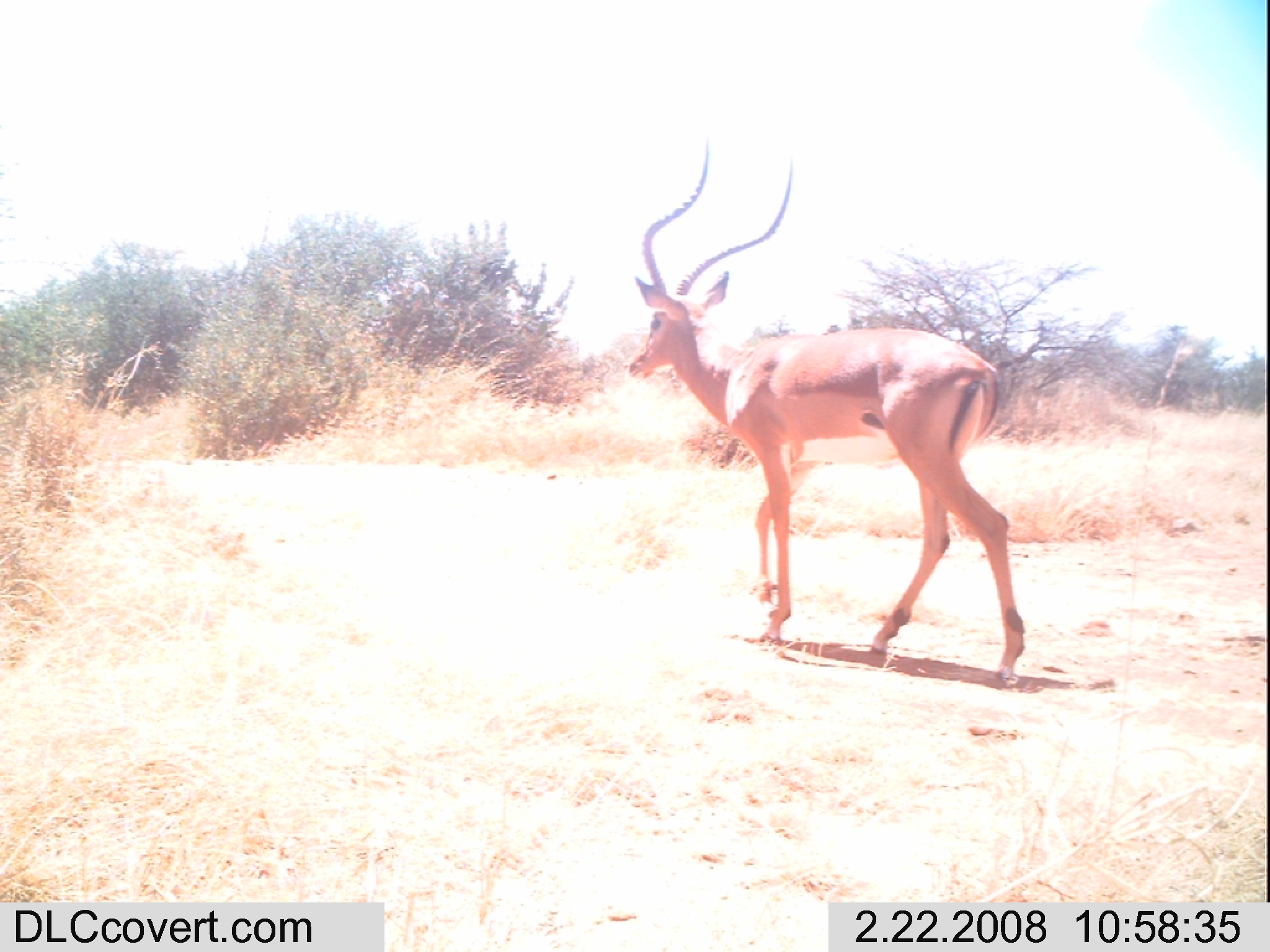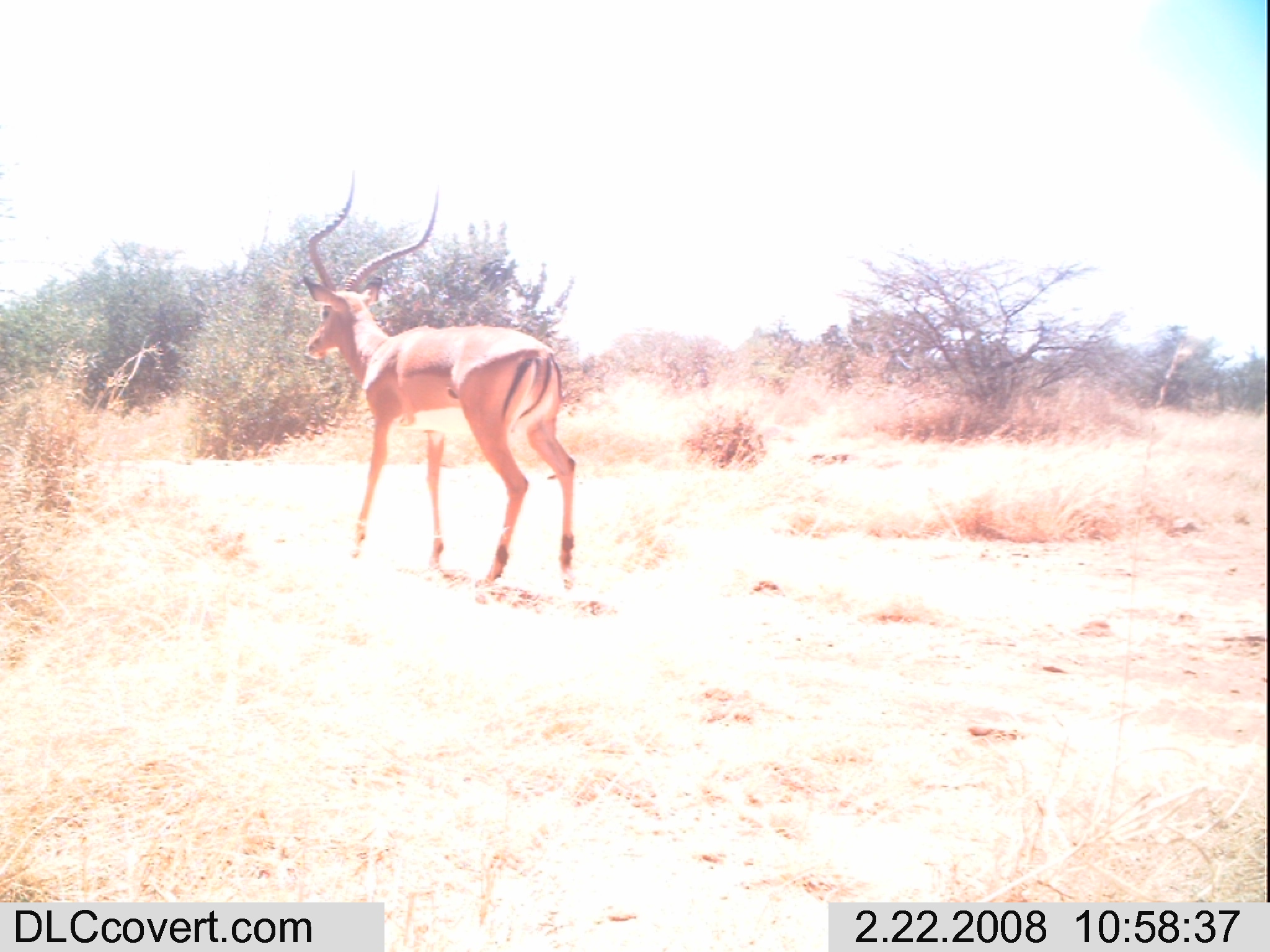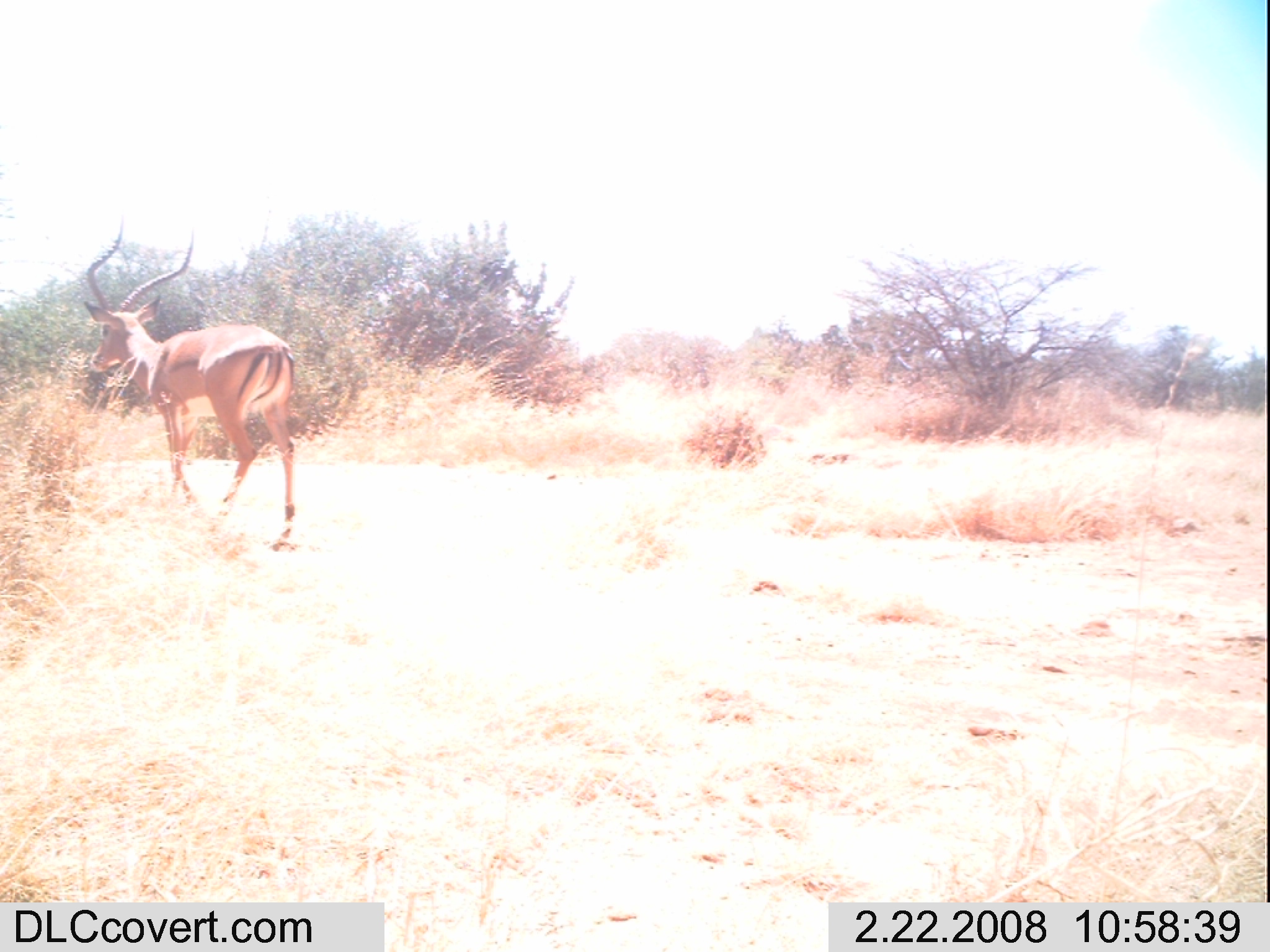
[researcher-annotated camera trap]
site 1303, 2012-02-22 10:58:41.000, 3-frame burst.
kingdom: Animalia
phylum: Chordata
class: Mammalia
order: Artiodactyla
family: Bovidae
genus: Aepyceros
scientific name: Aepyceros melampus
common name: impala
Aepyceros melampus (impala), count 1.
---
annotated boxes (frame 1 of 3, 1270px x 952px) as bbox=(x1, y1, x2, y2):
aepyceros melampus: bbox=(622, 133, 1024, 679)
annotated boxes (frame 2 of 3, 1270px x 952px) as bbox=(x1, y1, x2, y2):
aepyceros melampus: bbox=(301, 167, 576, 588)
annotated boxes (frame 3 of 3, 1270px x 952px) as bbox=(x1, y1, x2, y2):
aepyceros melampus: bbox=(83, 214, 295, 551)